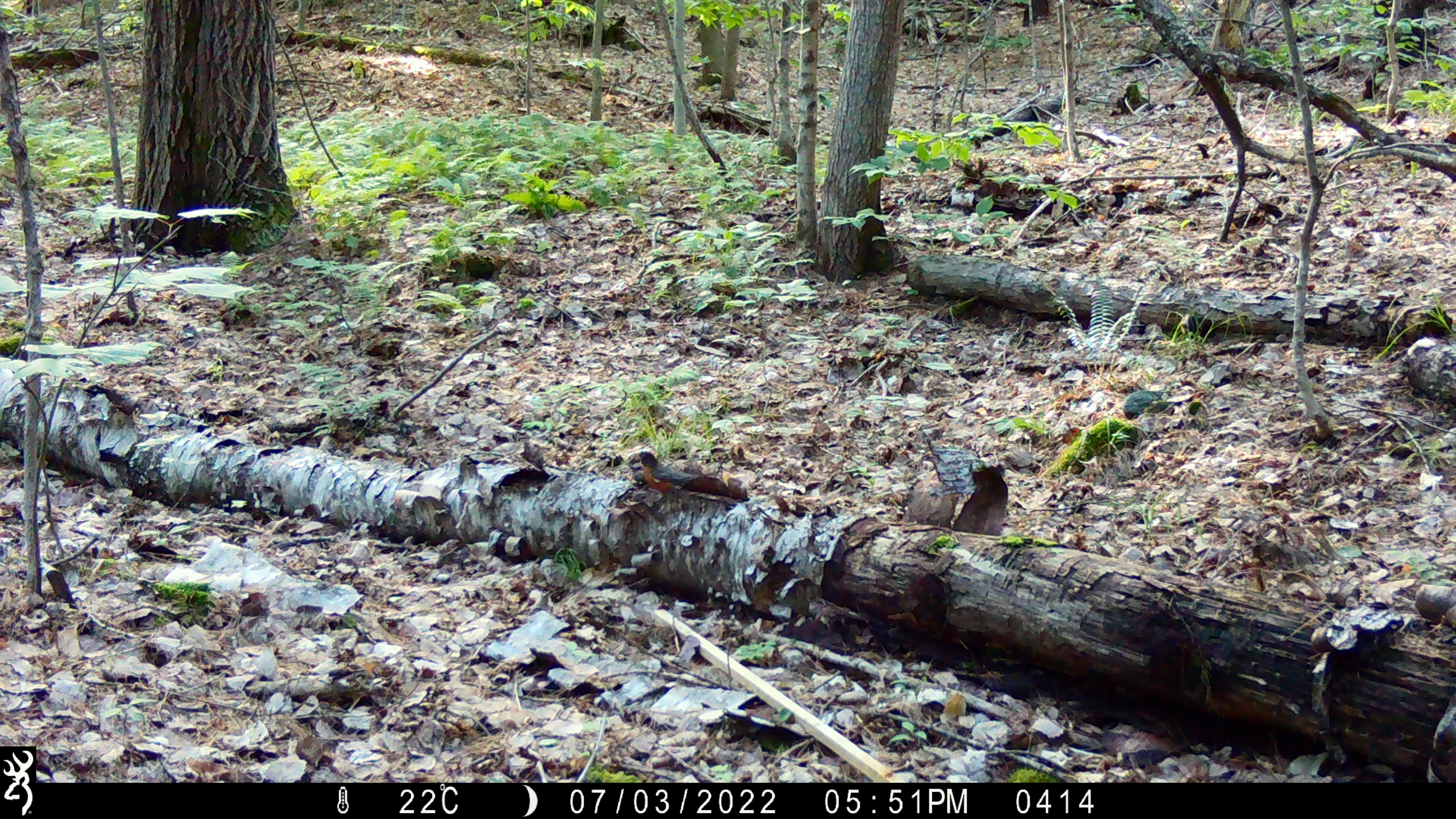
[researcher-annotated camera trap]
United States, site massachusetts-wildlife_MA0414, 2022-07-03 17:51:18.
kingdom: Animalia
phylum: Chordata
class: Aves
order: Passeriformes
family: Turdidae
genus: Turdus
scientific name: Turdus migratorius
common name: american robin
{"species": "american robin (Turdus migratorius)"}